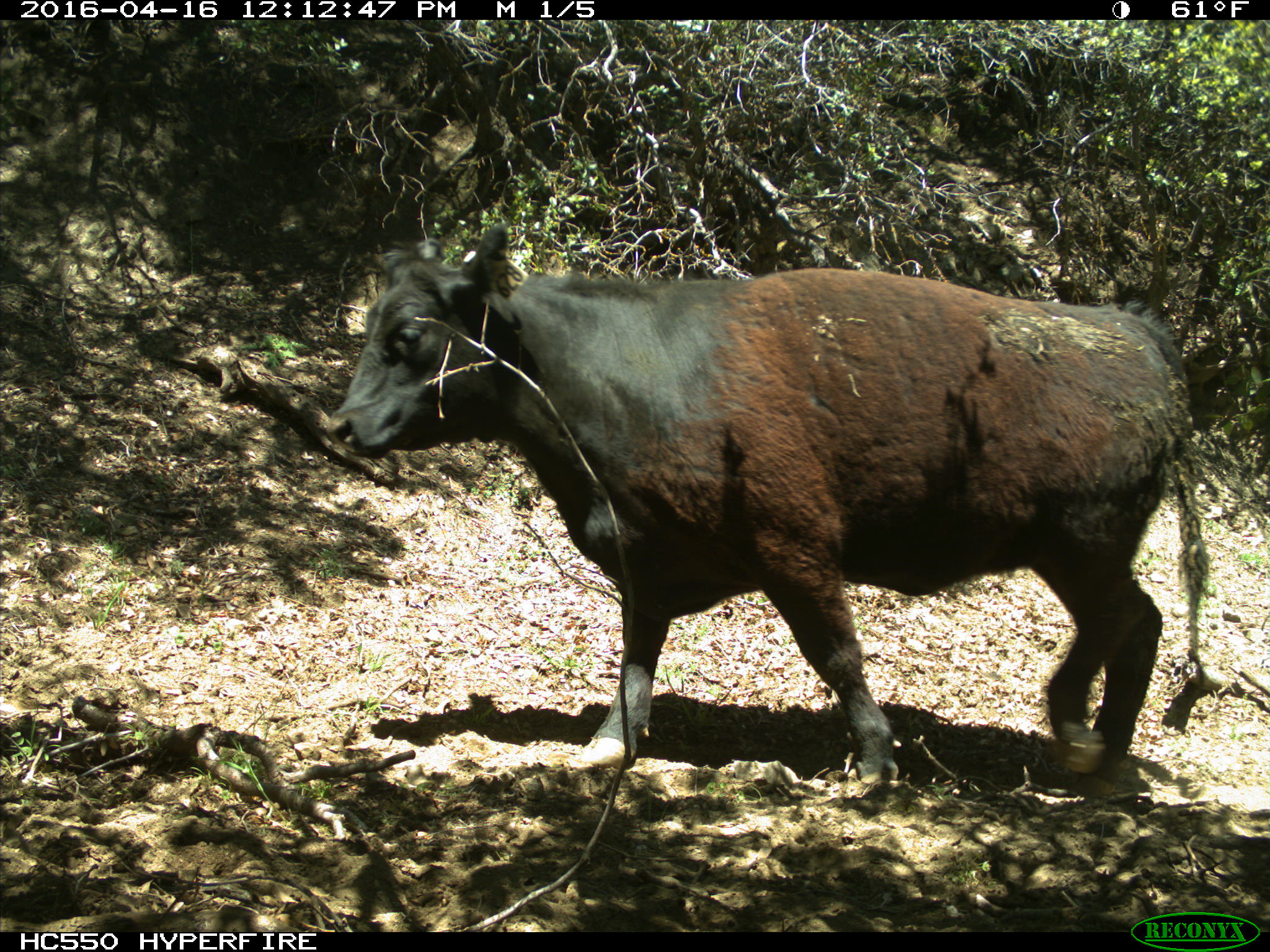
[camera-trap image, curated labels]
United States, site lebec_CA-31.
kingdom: Animalia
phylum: Chordata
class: Mammalia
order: Artiodactyla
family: Bovidae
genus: Bos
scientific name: Bos taurus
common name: domestic cow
Bos taurus (domestic cow).